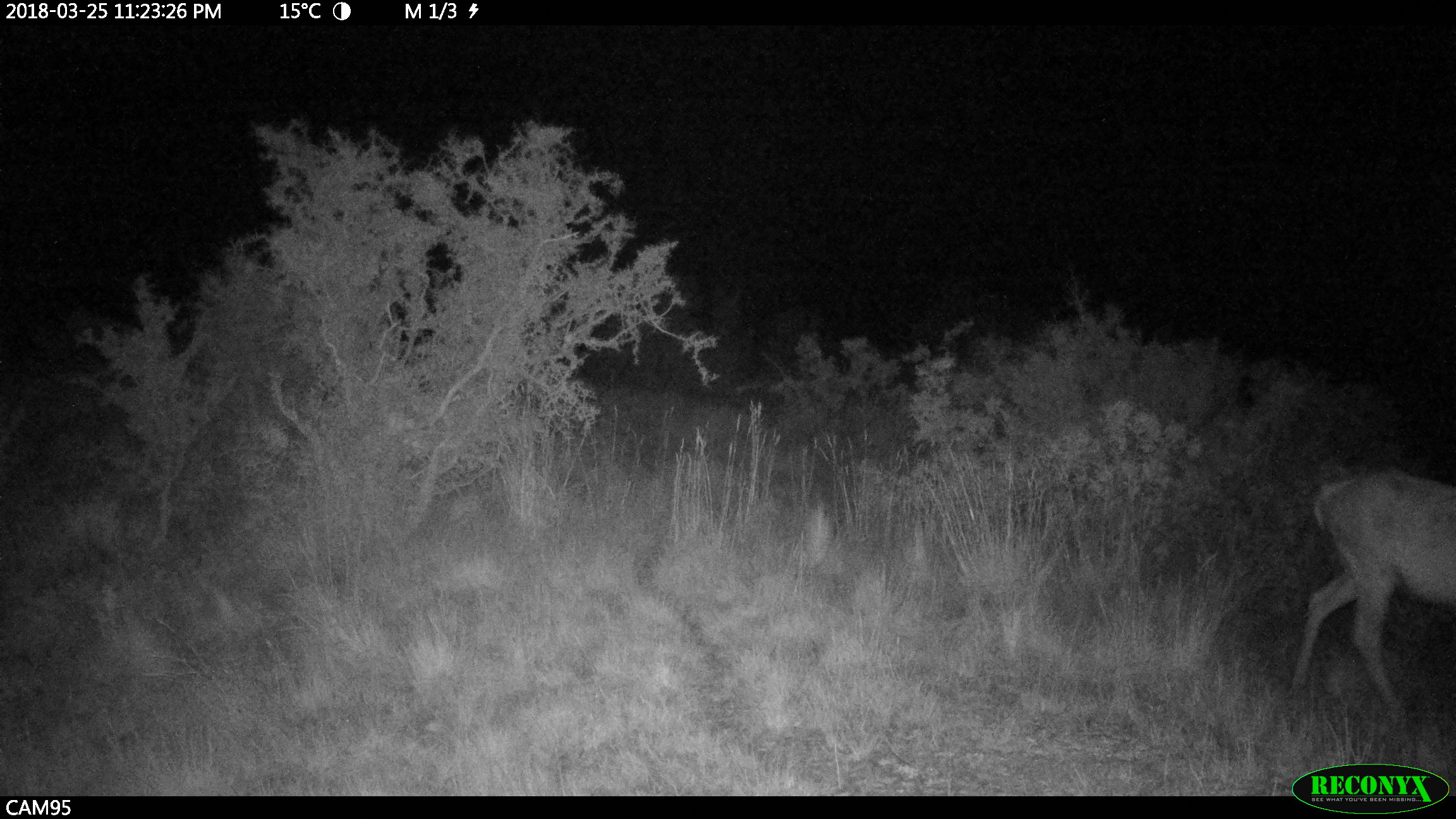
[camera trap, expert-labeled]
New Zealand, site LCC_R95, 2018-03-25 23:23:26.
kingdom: Animalia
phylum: Chordata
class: Mammalia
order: Artiodactyla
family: Cervidae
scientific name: Cervidae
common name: deer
Deer (Cervidae).